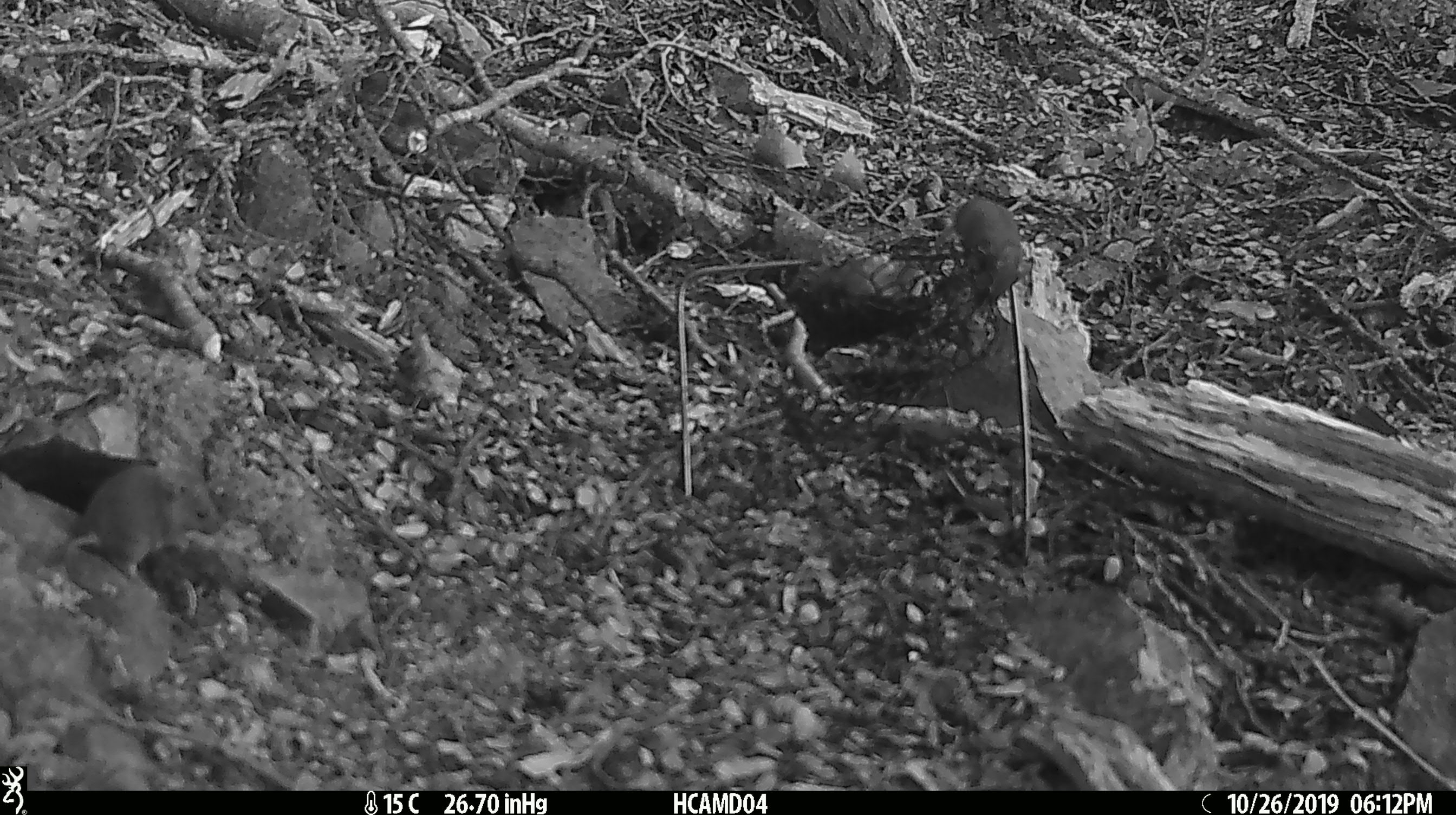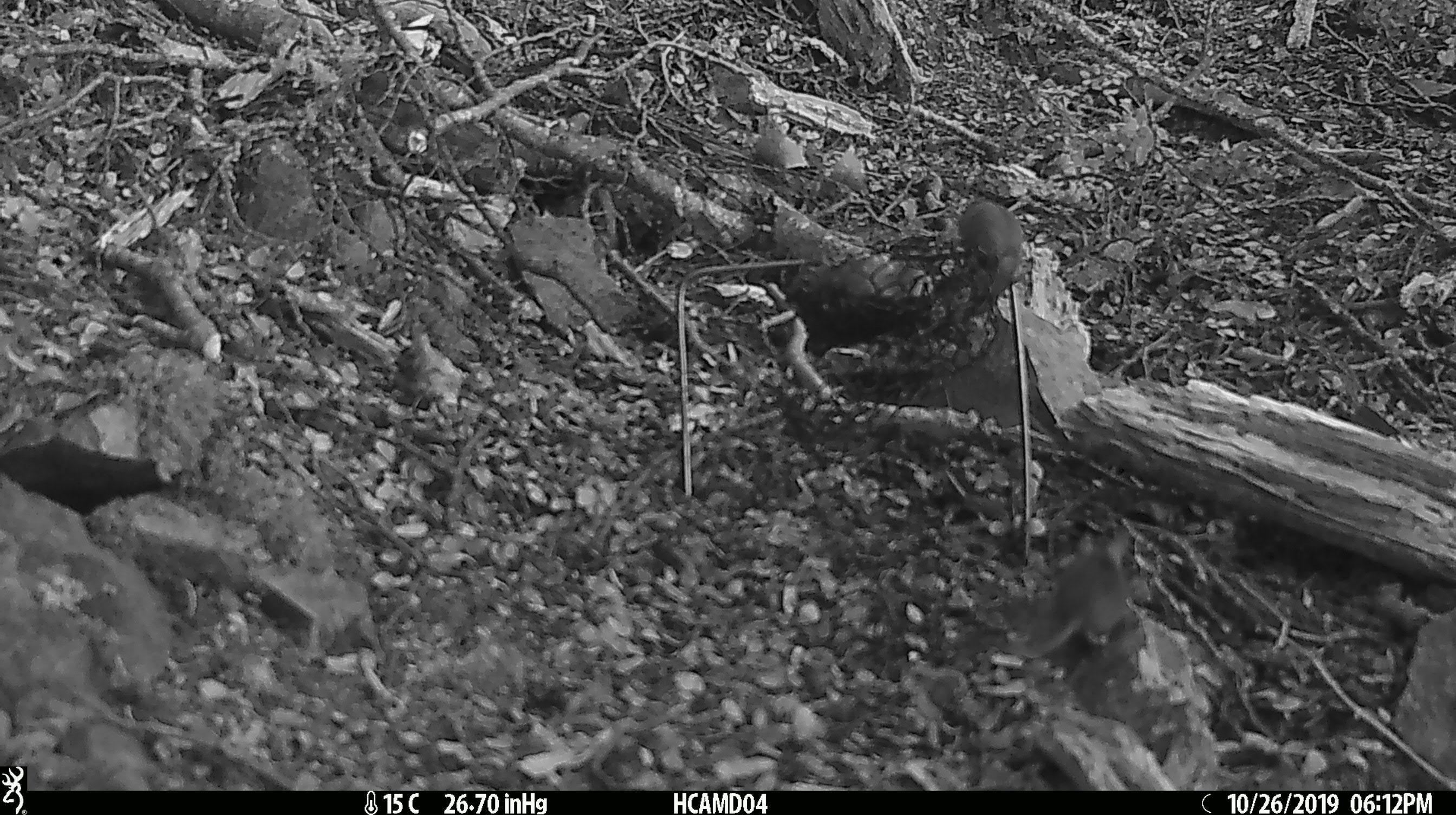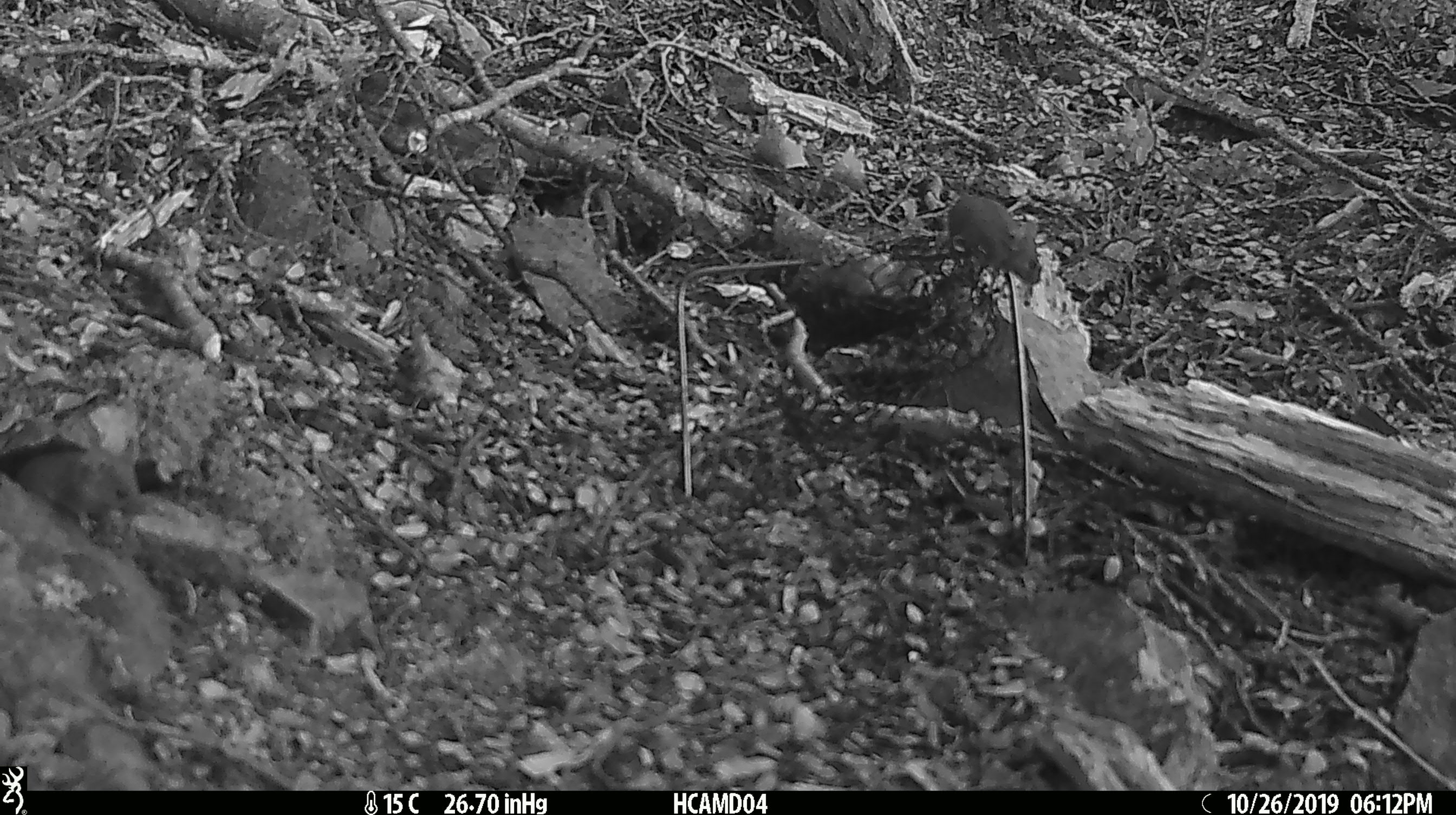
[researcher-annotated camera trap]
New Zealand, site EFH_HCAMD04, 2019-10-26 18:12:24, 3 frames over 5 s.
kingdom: Animalia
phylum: Chordata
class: Mammalia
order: Rodentia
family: Muridae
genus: Mus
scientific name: Mus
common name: mouse